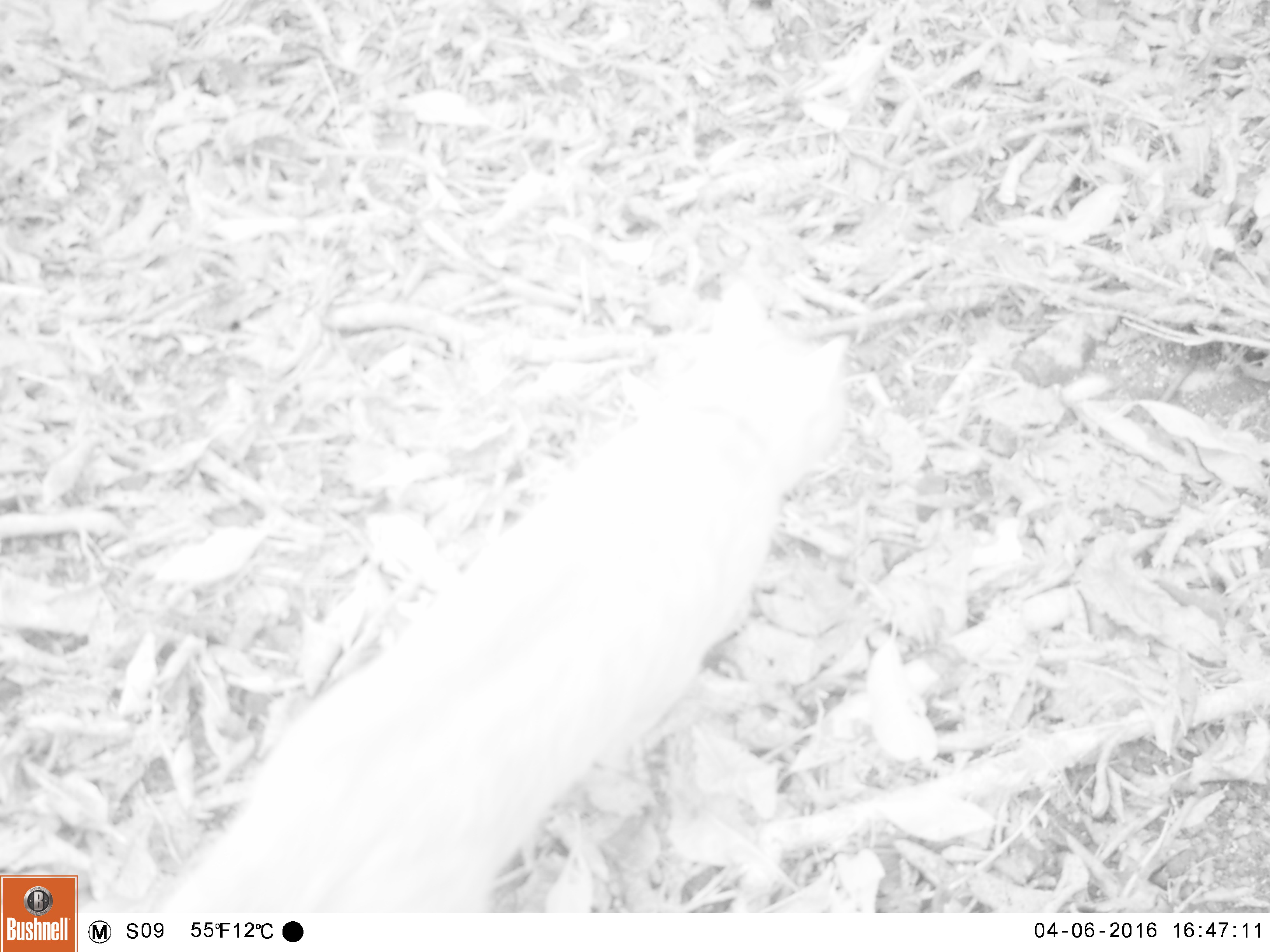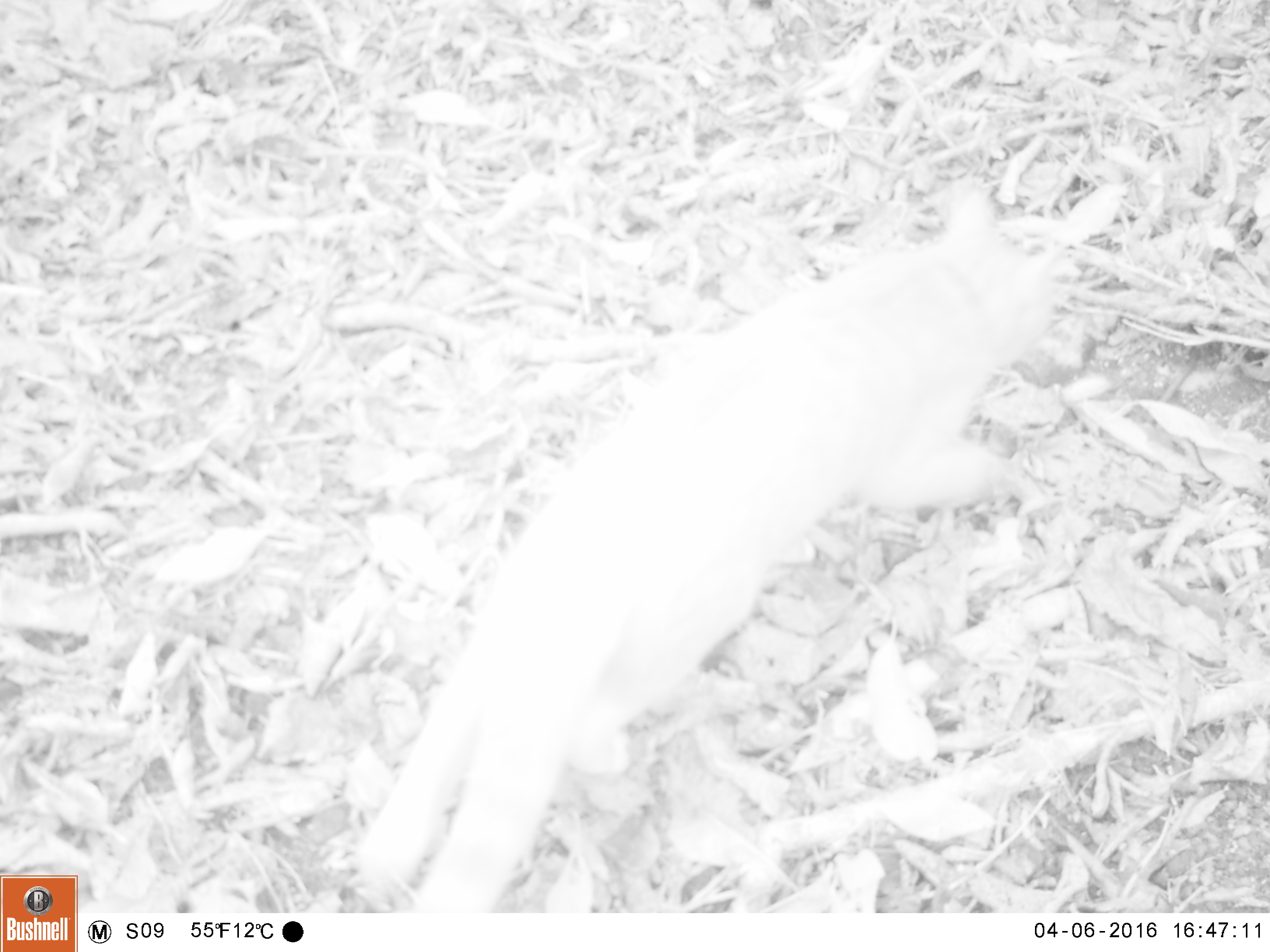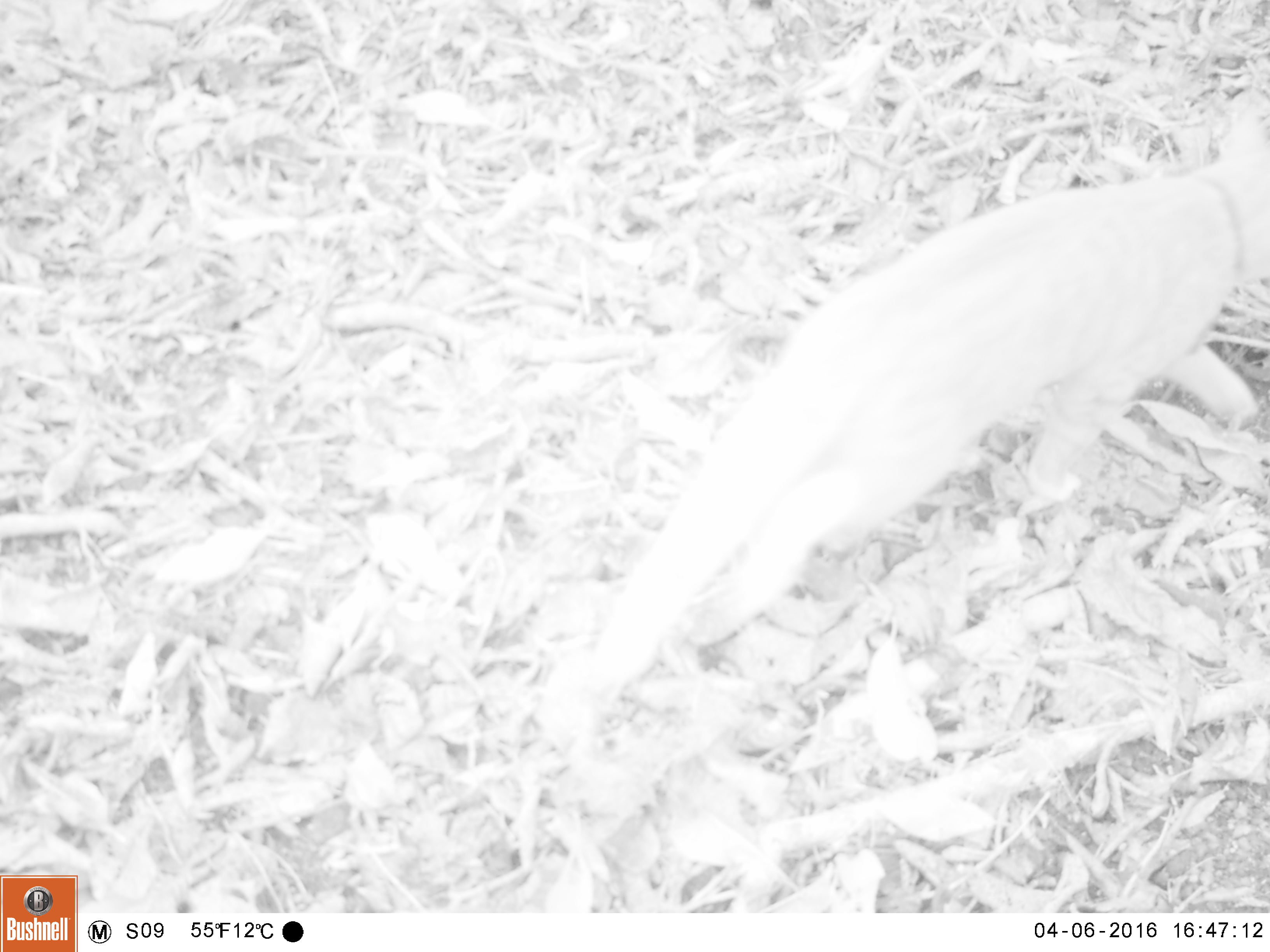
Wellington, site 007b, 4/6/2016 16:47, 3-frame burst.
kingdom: Animalia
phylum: Chordata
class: Mammalia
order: Carnivora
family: Felidae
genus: Felis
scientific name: Felis catus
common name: cat